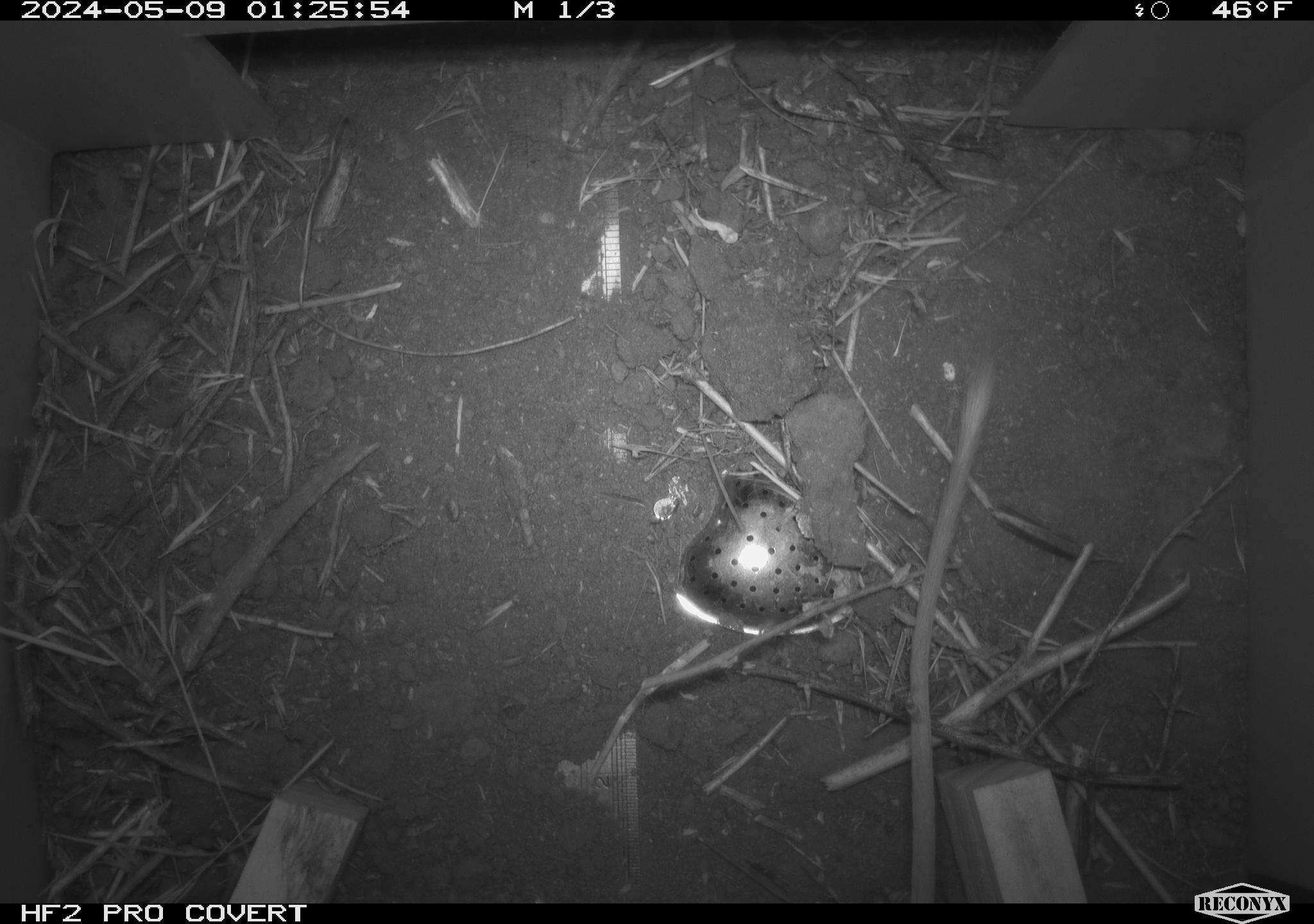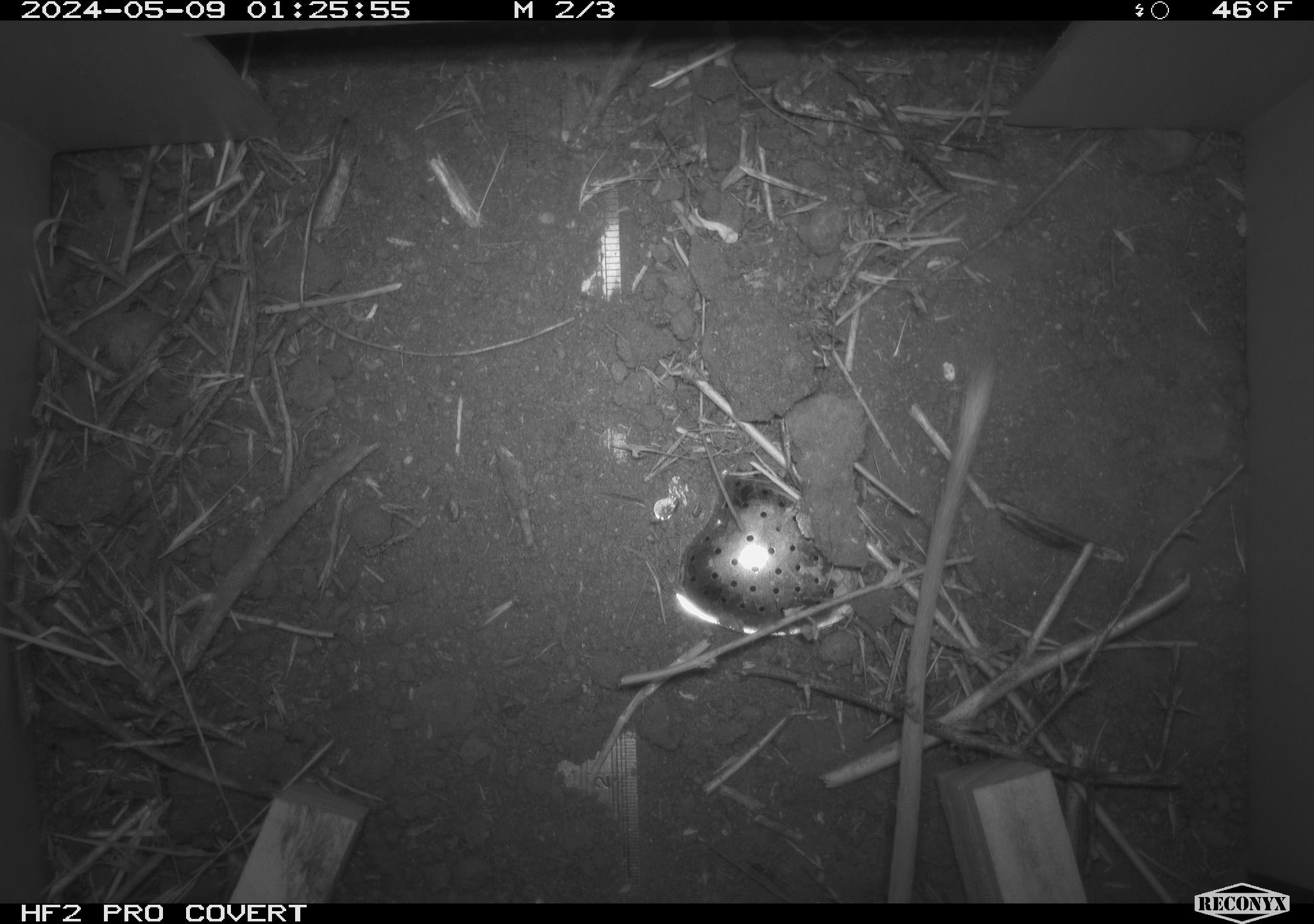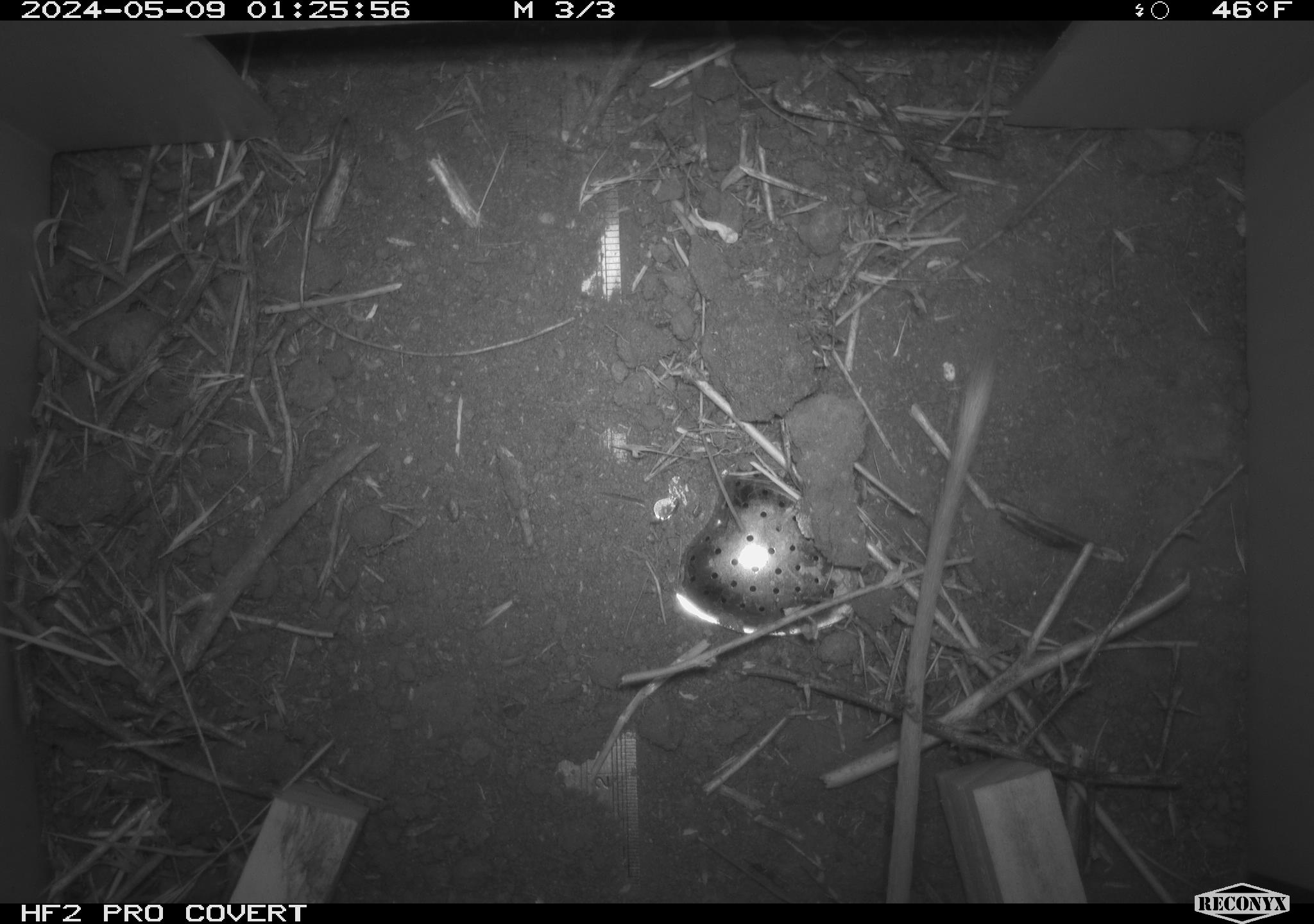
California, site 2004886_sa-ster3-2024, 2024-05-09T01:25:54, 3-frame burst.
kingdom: Animalia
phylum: Chordata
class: Mammalia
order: Rodentia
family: Heteromyidae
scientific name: Heteromyidae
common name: kangaroo rats and pocket mice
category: heteromyidae family